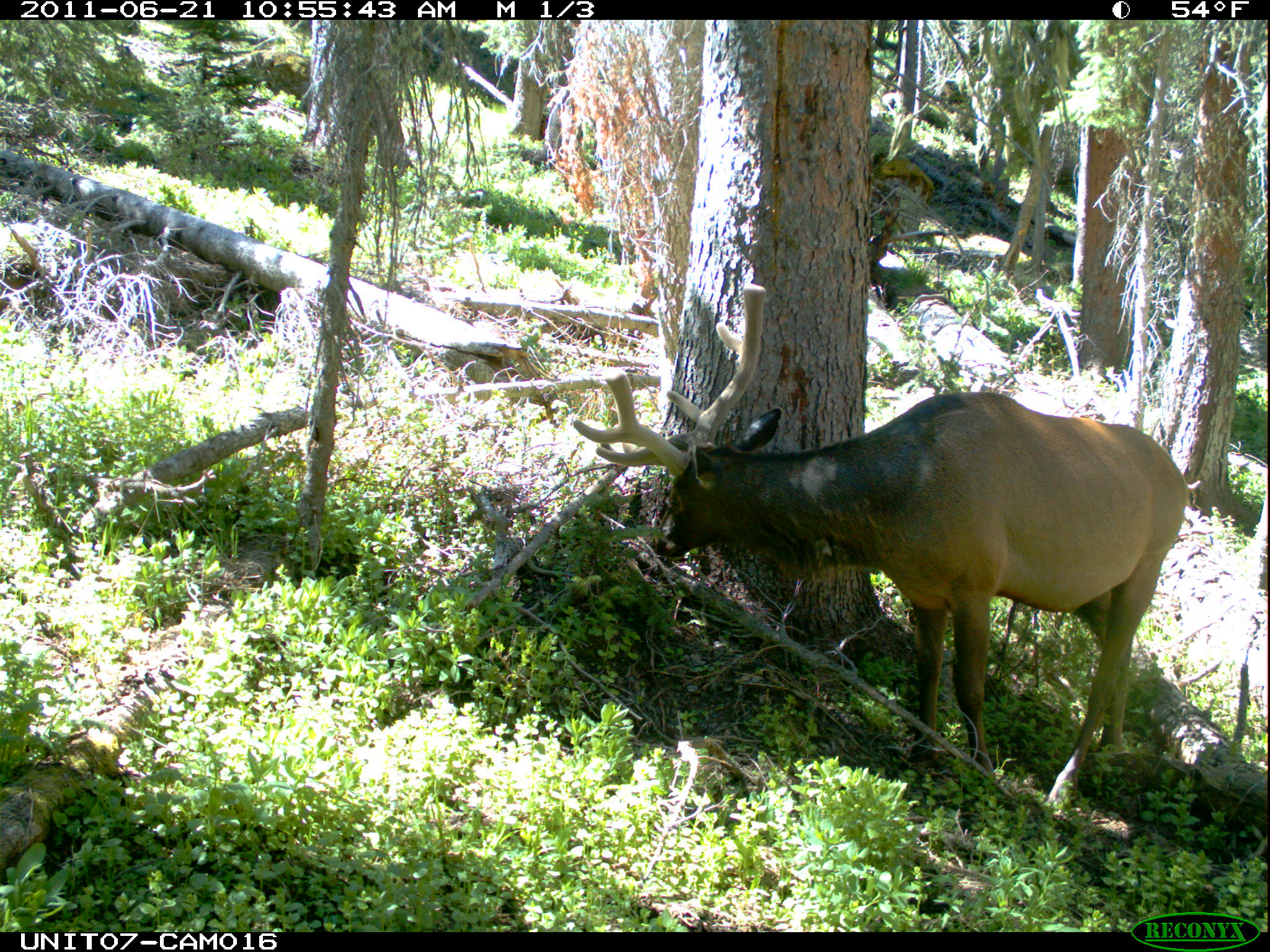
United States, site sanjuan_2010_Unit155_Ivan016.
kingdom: Animalia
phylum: Chordata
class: Mammalia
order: Artiodactyla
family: Cervidae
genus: Cervus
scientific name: Cervus elaphus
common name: red deer